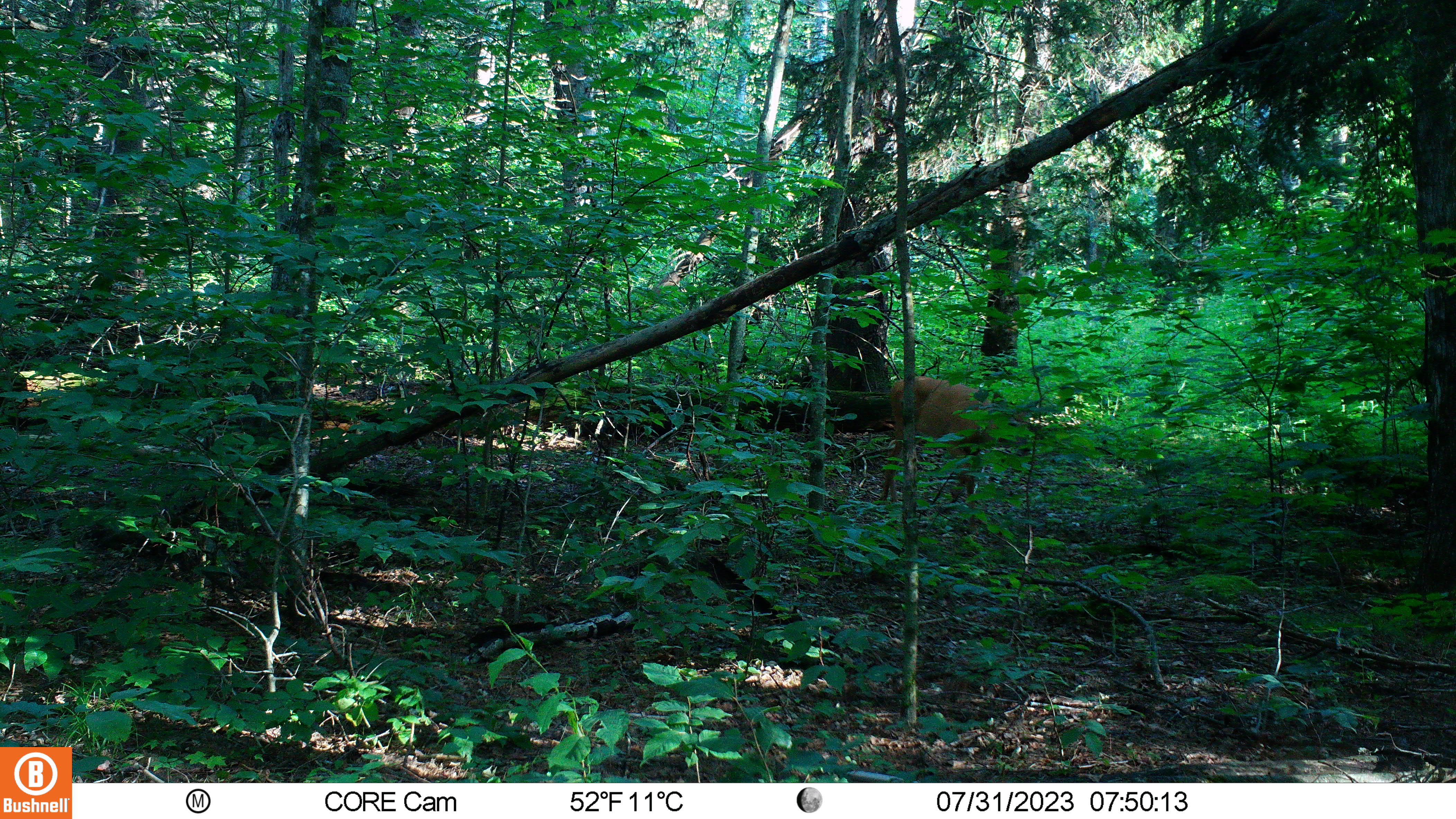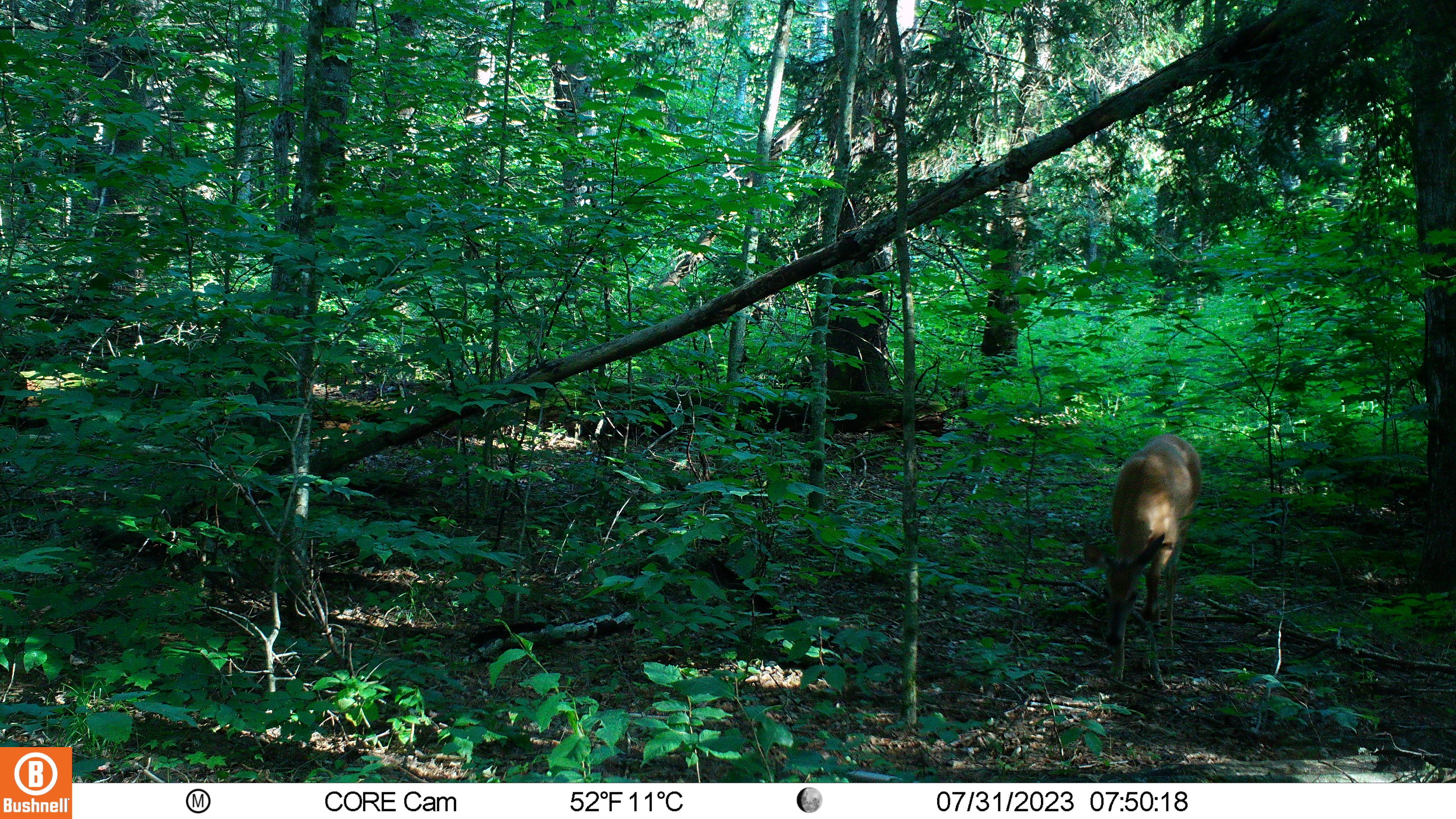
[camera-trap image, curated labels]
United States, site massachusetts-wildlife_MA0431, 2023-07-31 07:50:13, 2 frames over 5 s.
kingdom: Animalia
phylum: Chordata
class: Mammalia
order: Artiodactyla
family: Cervidae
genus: Odocoileus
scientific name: Odocoileus virginianus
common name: white-tailed deer